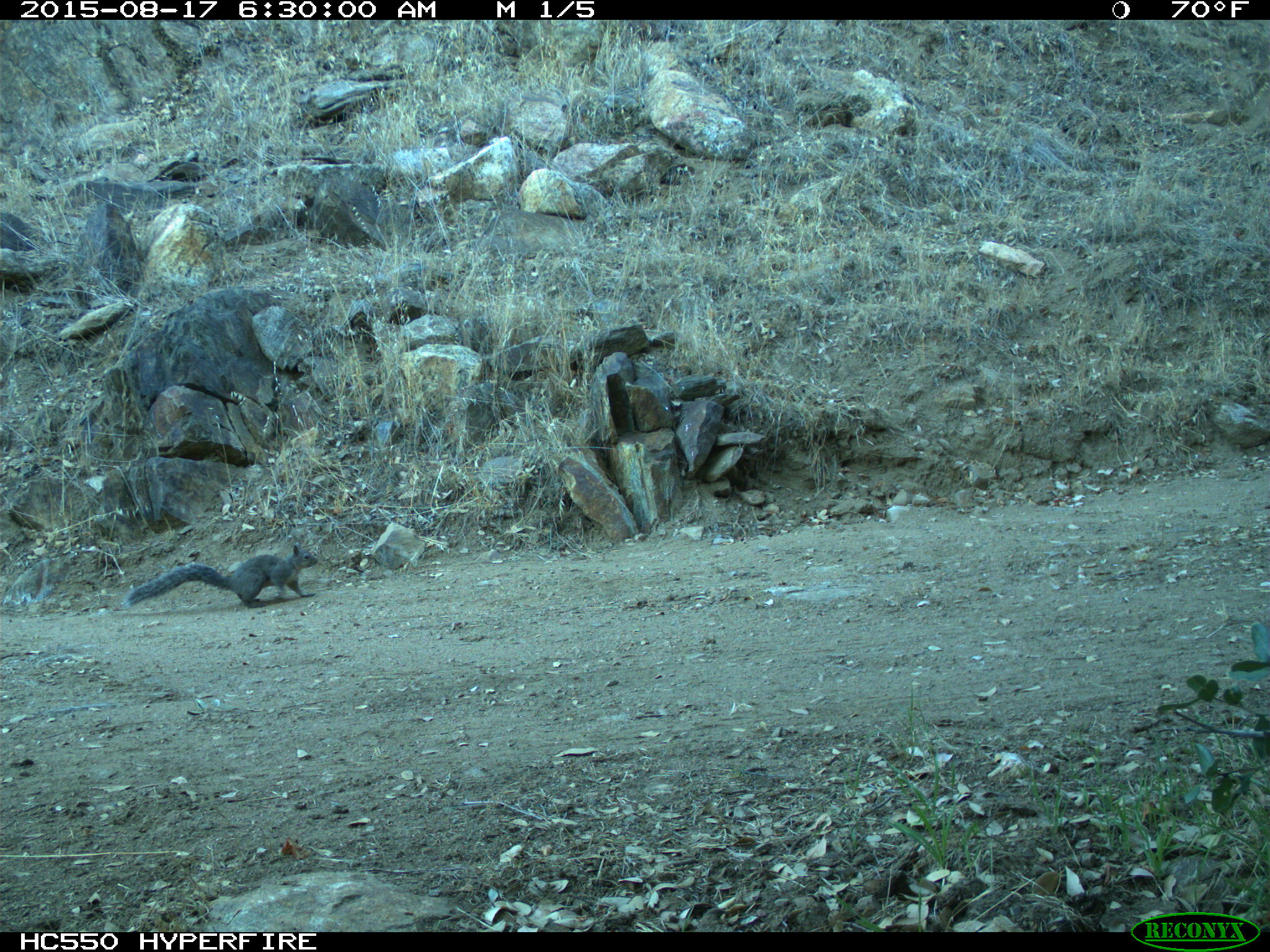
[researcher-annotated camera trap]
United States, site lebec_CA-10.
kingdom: Animalia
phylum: Chordata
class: Mammalia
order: Rodentia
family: Sciuridae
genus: Sciurus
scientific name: Sciurus carolinensis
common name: eastern gray squirrel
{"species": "Sciurus carolinensis (eastern gray squirrel)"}